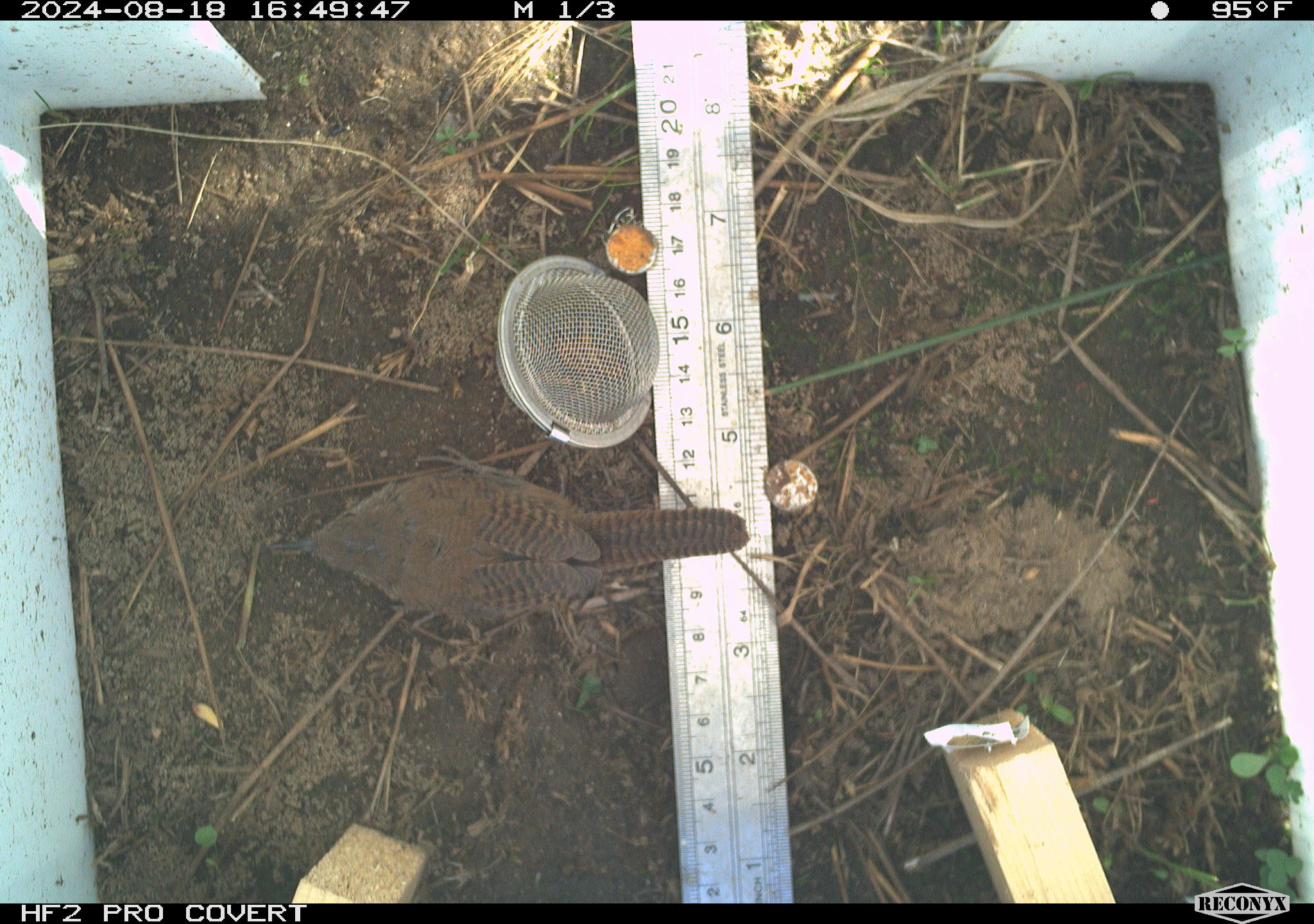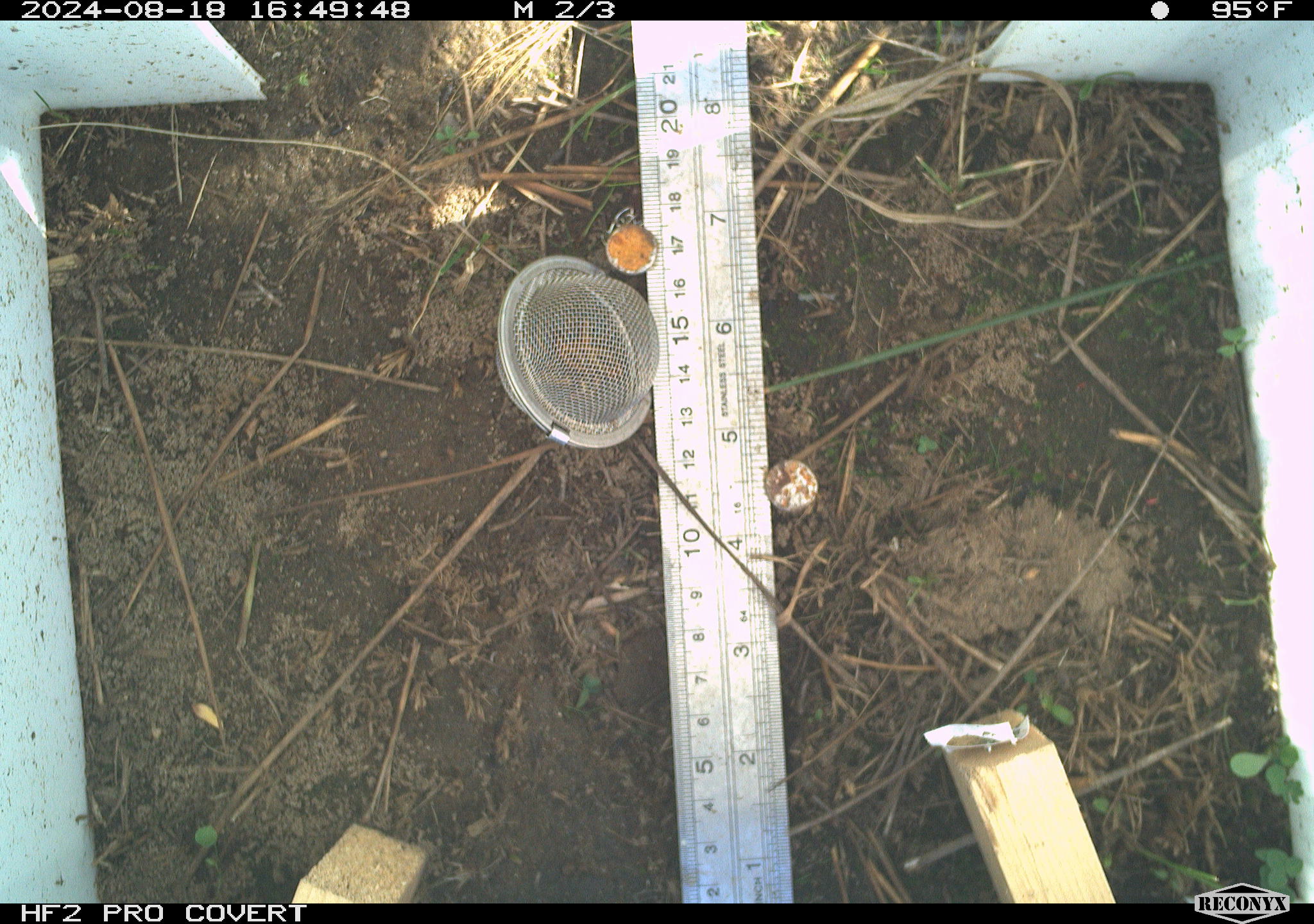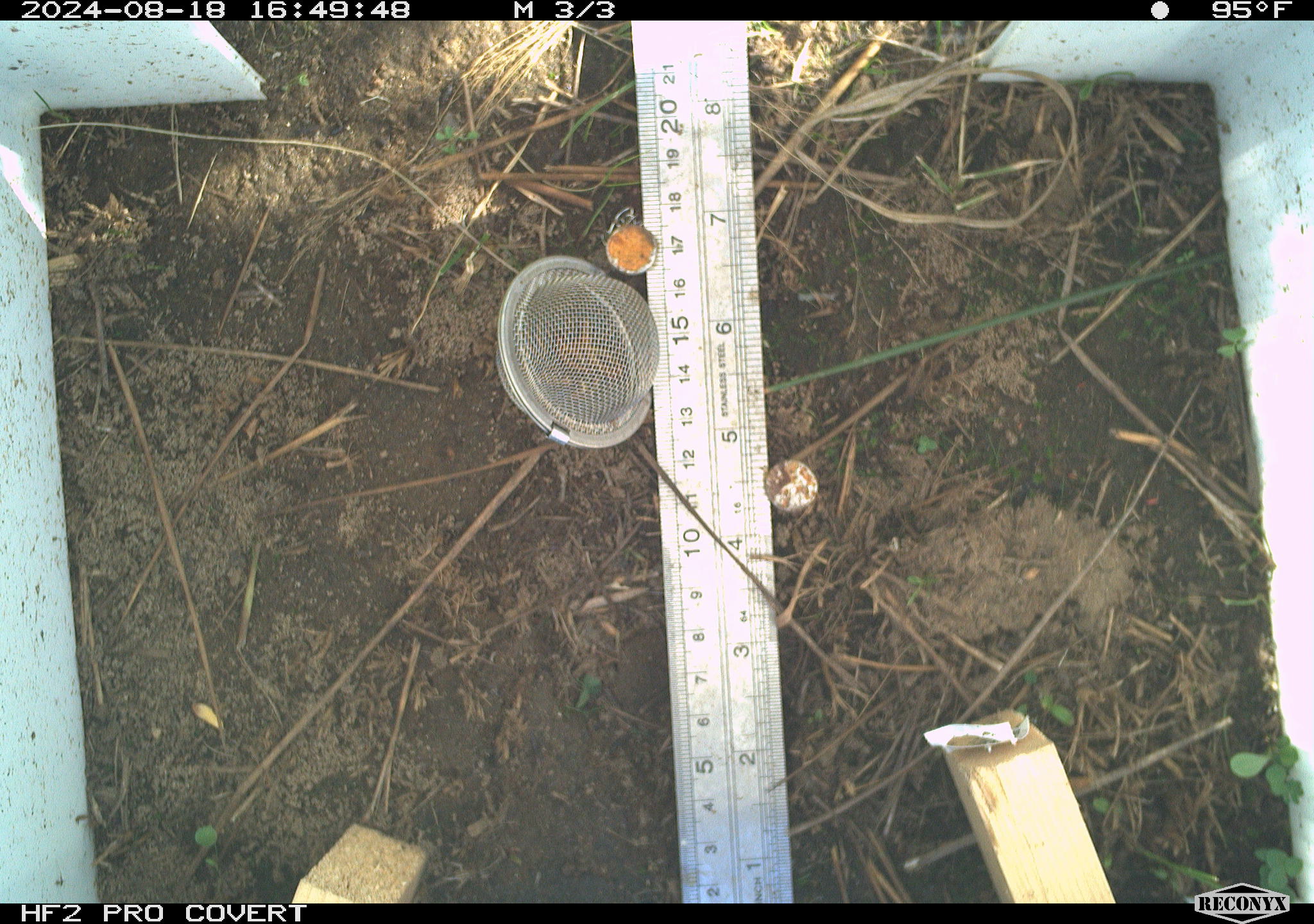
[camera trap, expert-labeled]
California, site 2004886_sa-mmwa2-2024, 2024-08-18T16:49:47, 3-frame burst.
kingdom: Animalia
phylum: Chordata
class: Aves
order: Passeriformes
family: Troglodytidae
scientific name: Troglodytidae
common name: wren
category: troglodytidae family